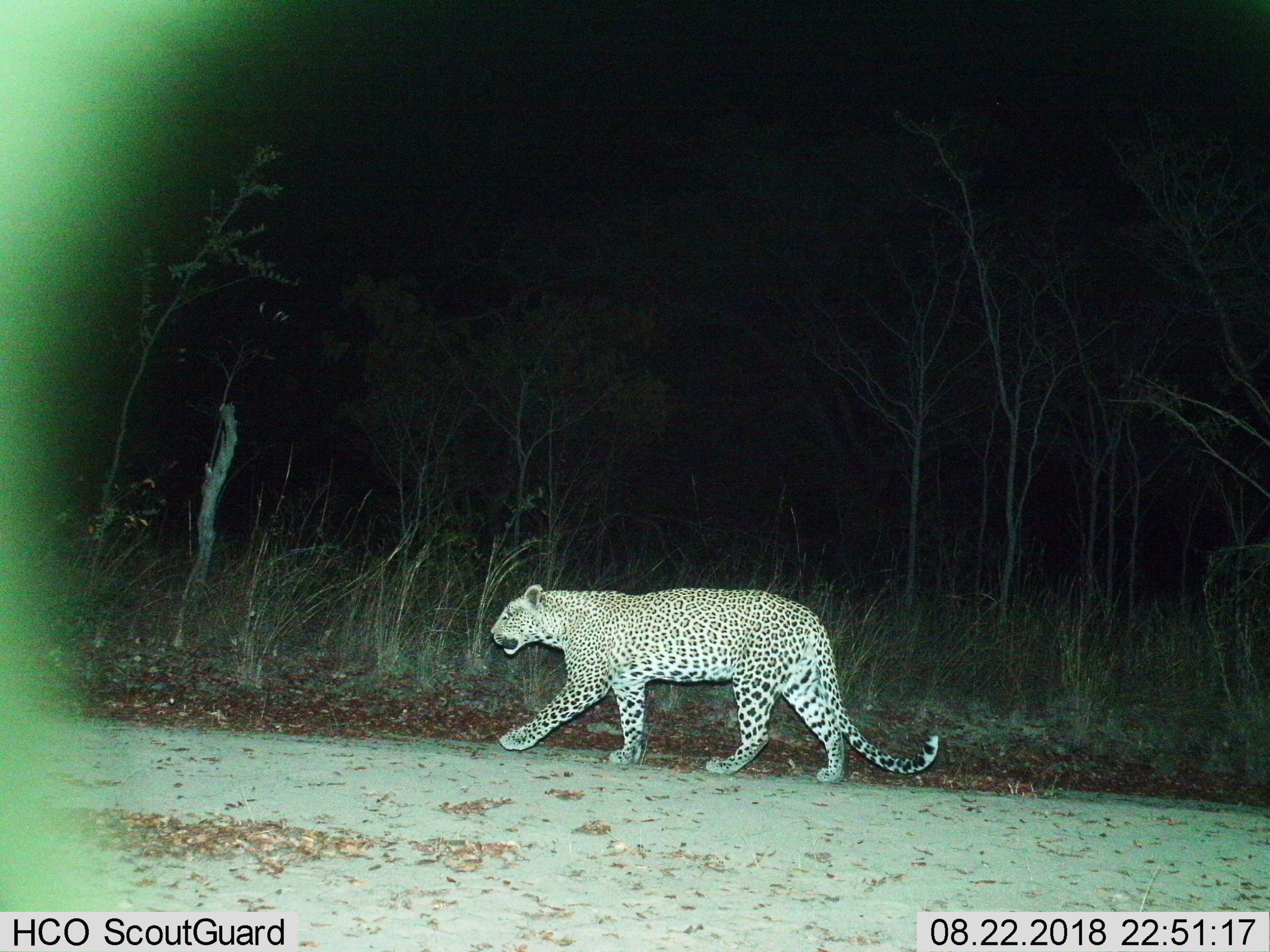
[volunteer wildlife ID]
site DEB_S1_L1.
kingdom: Animalia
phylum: Chordata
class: Mammalia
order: Carnivora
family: Felidae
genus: Panthera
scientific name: Panthera pardus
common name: leopard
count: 1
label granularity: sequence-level